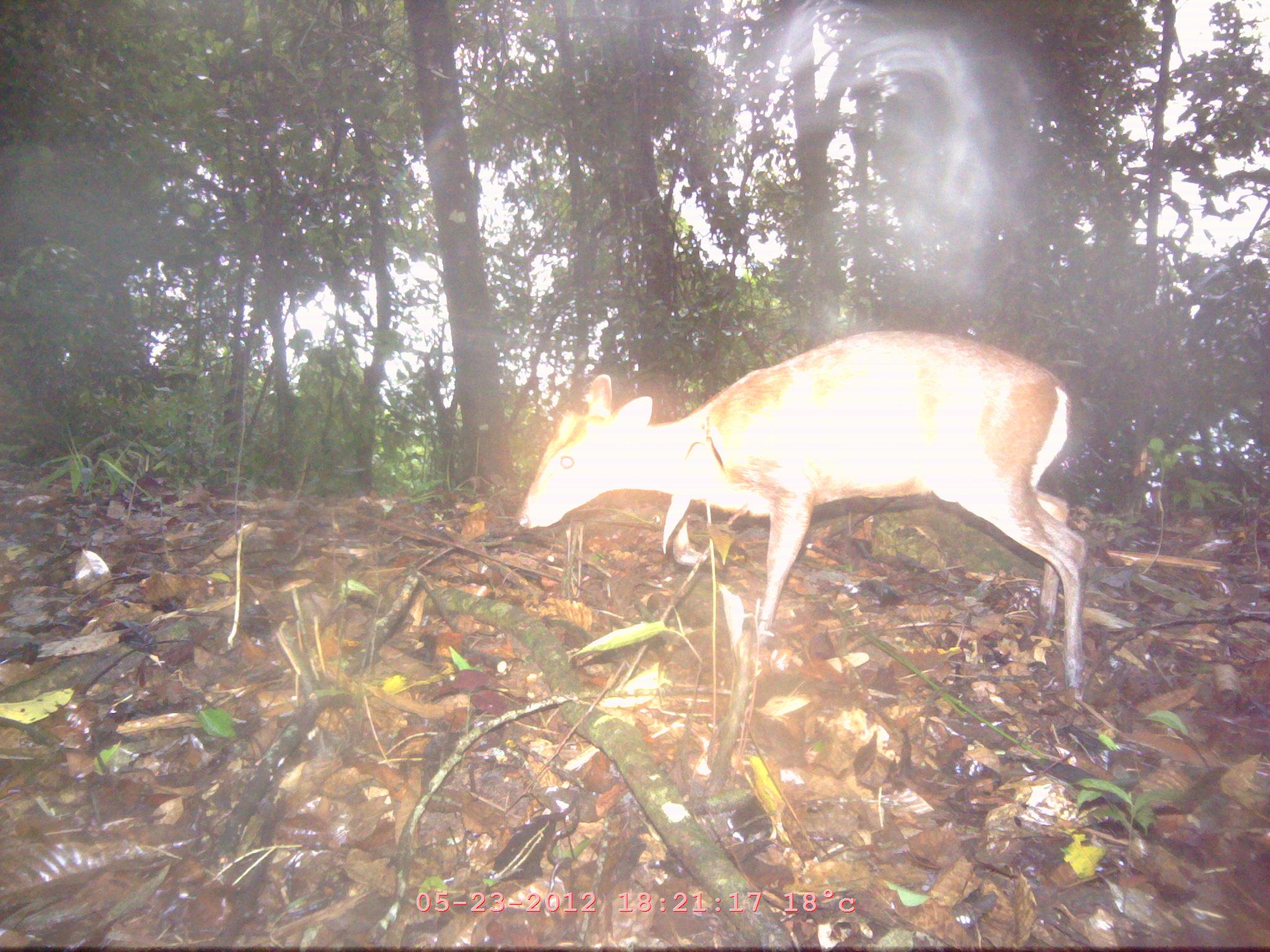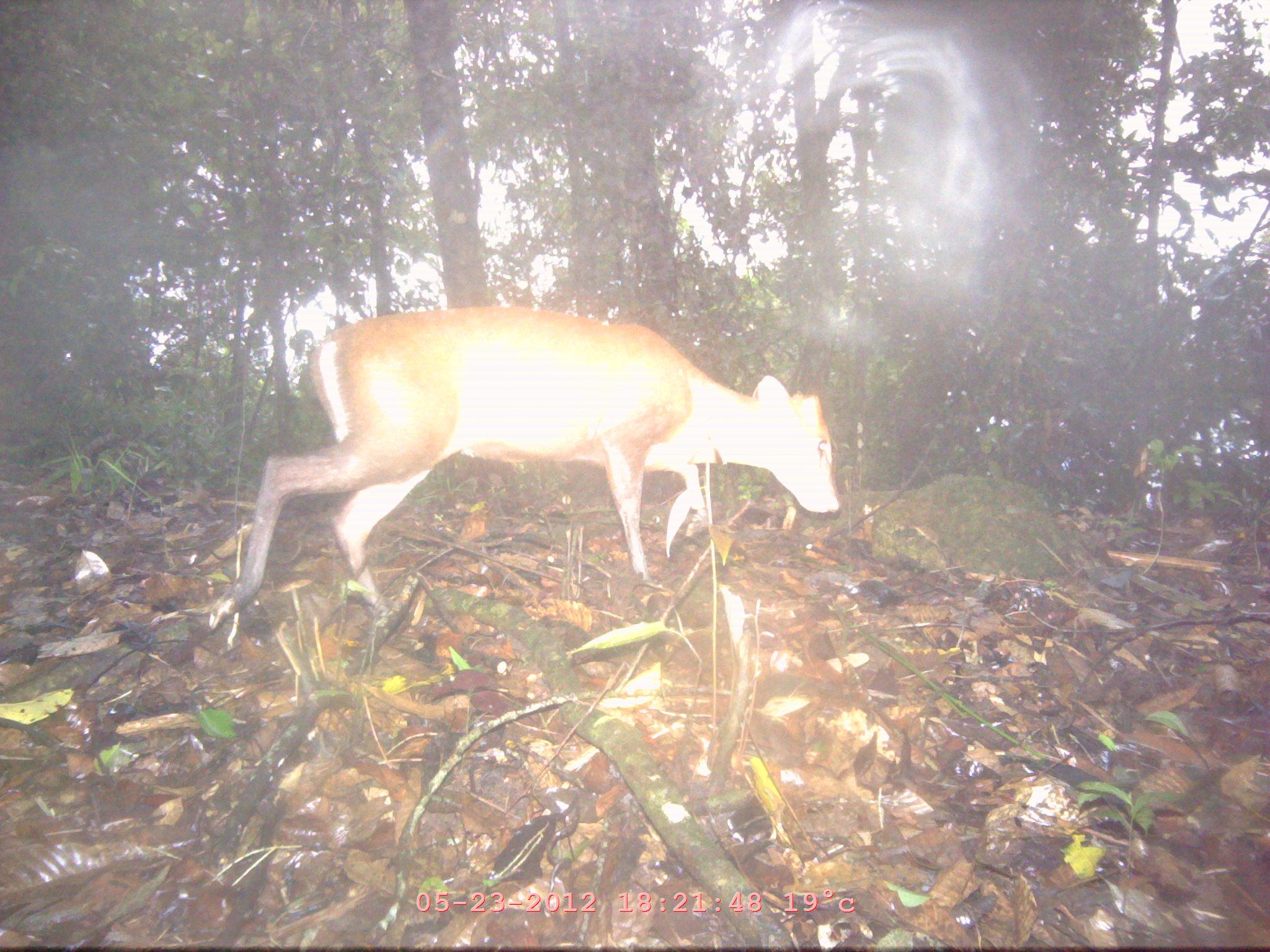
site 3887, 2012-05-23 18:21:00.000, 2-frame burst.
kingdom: Animalia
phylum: Chordata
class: Mammalia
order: Artiodactyla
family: Cervidae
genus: Muntiacus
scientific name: Muntiacus muntjak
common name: southern red muntjac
Muntiacus muntjak (southern red muntjac), count 1.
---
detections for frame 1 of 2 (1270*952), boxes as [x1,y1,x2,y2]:
muntiacus muntjak: [516,328,1088,692]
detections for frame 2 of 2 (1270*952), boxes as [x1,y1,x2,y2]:
muntiacus muntjak: [232,304,840,608]